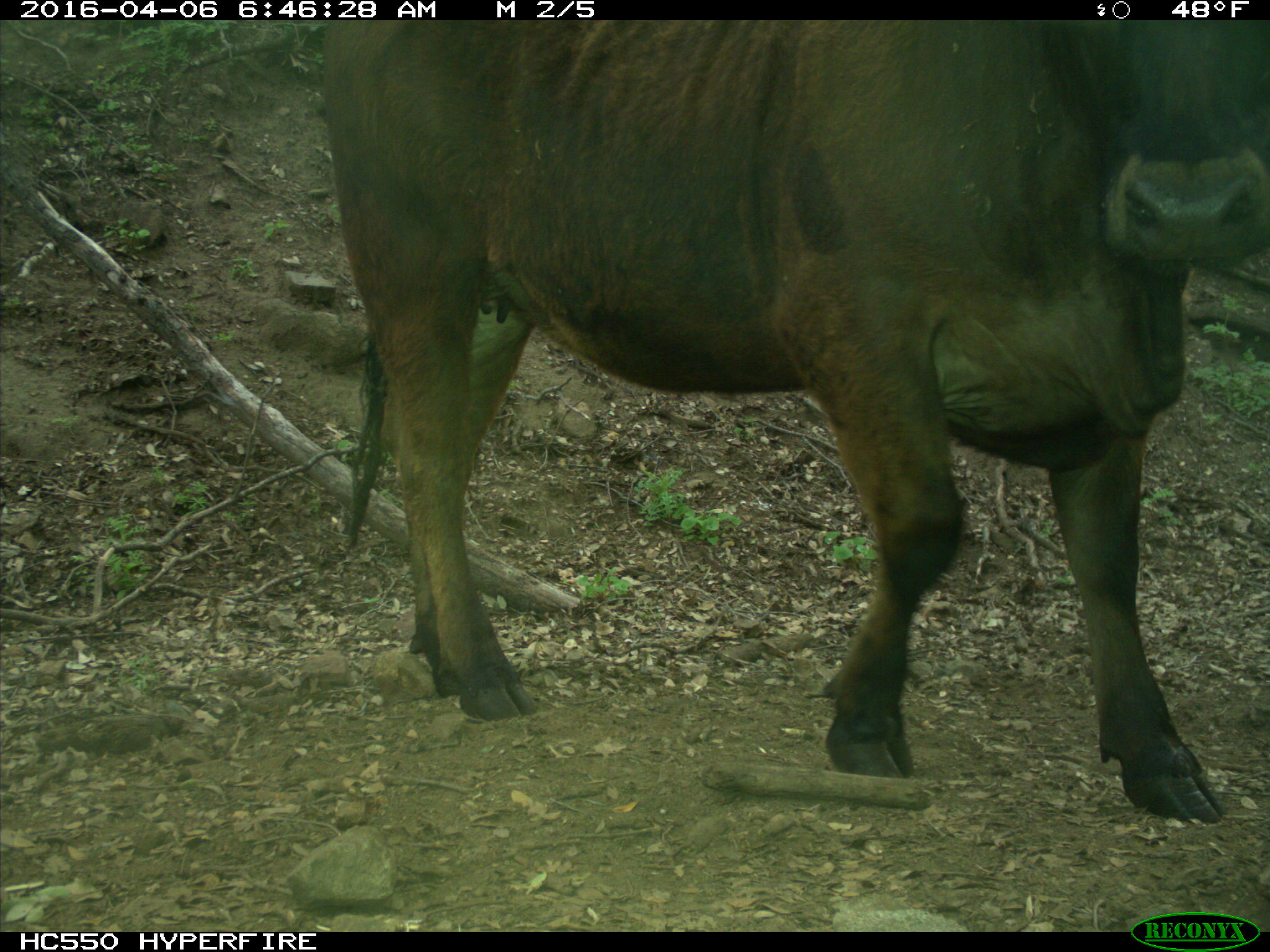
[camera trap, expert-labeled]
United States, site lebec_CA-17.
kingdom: Animalia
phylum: Chordata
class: Mammalia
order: Artiodactyla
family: Bovidae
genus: Bos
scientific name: Bos taurus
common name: domestic cow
Bos taurus (domestic cow).